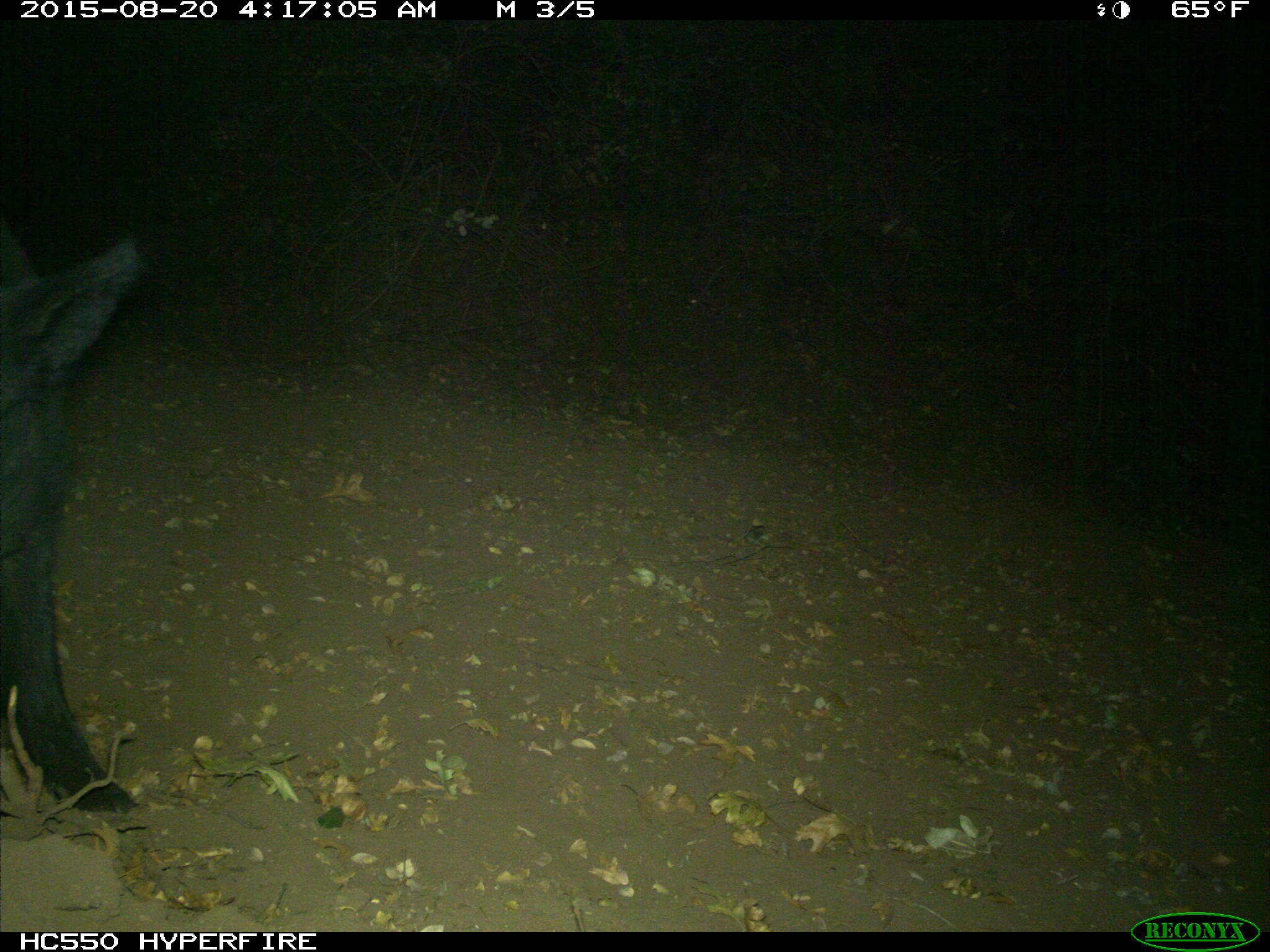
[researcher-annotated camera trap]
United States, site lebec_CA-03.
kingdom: Animalia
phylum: Chordata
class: Mammalia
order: Artiodactyla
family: Suidae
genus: Sus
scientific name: Sus scrofa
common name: wild boar